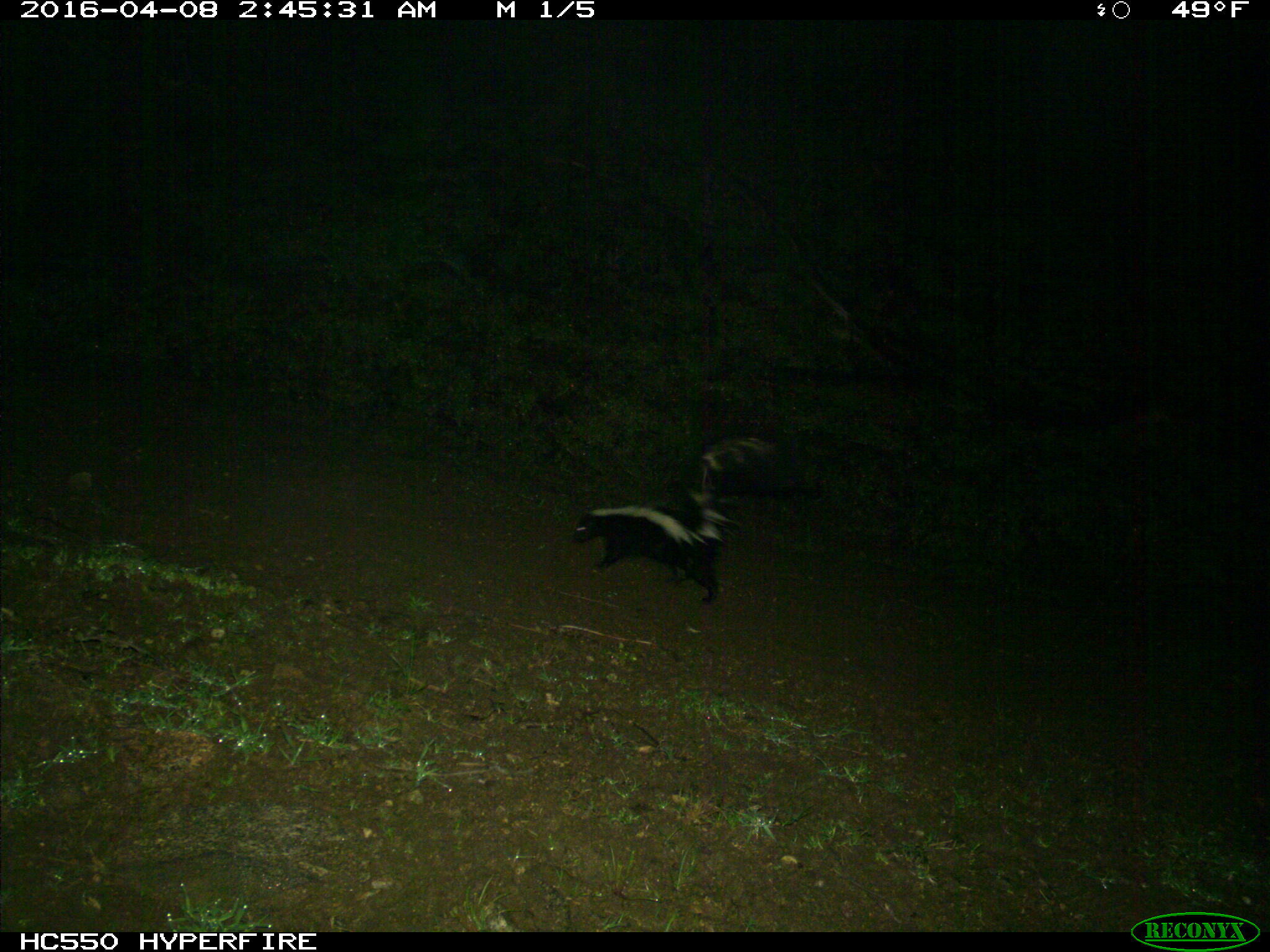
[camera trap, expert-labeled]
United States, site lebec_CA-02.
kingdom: Animalia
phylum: Chordata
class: Mammalia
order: Carnivora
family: Mephitidae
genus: Mephitis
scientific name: Mephitis mephitis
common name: striped skunk